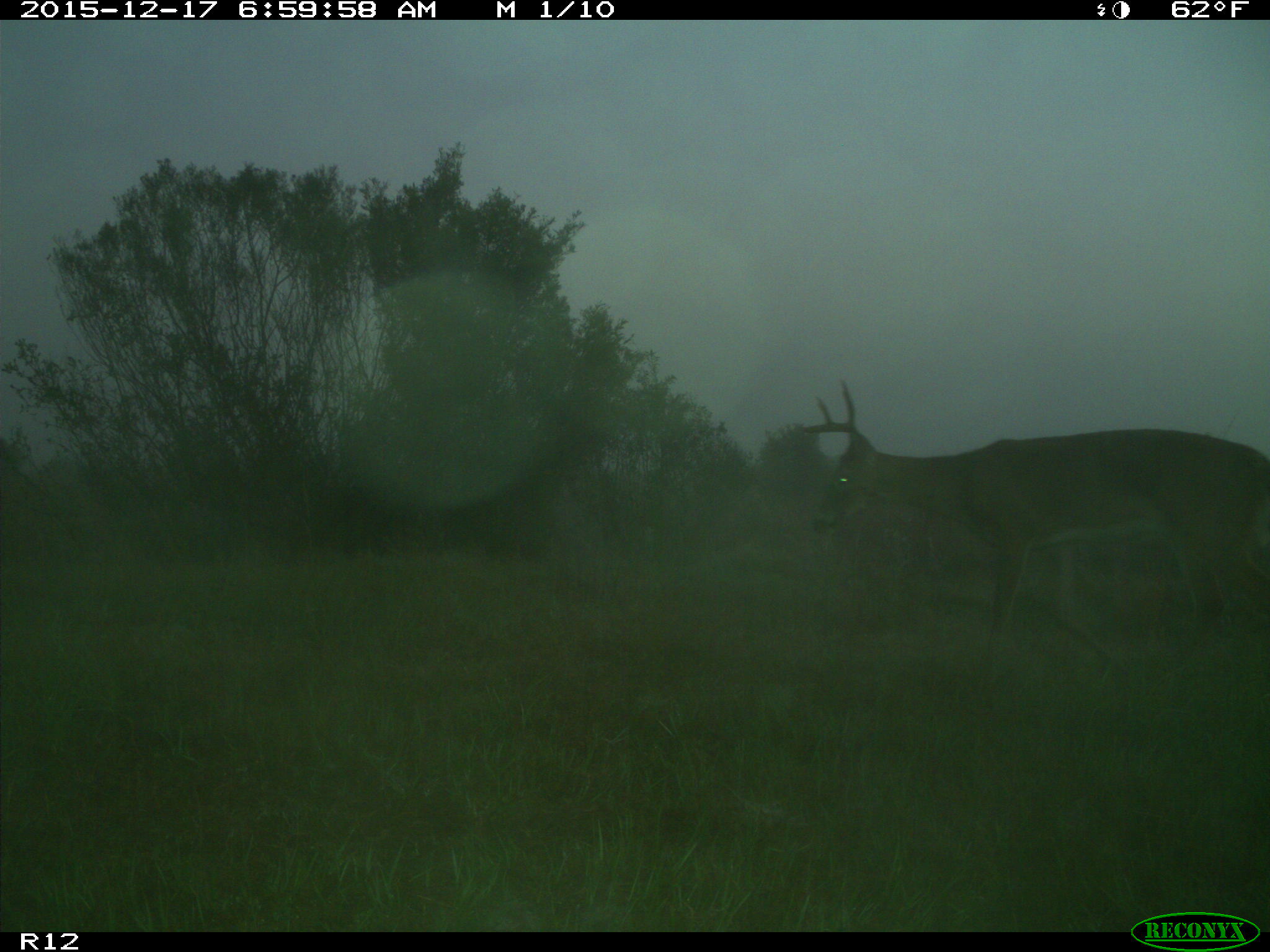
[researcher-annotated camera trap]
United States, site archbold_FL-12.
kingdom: Animalia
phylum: Chordata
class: Mammalia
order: Artiodactyla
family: Cervidae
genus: Odocoileus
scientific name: Odocoileus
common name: deer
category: unidentified deer